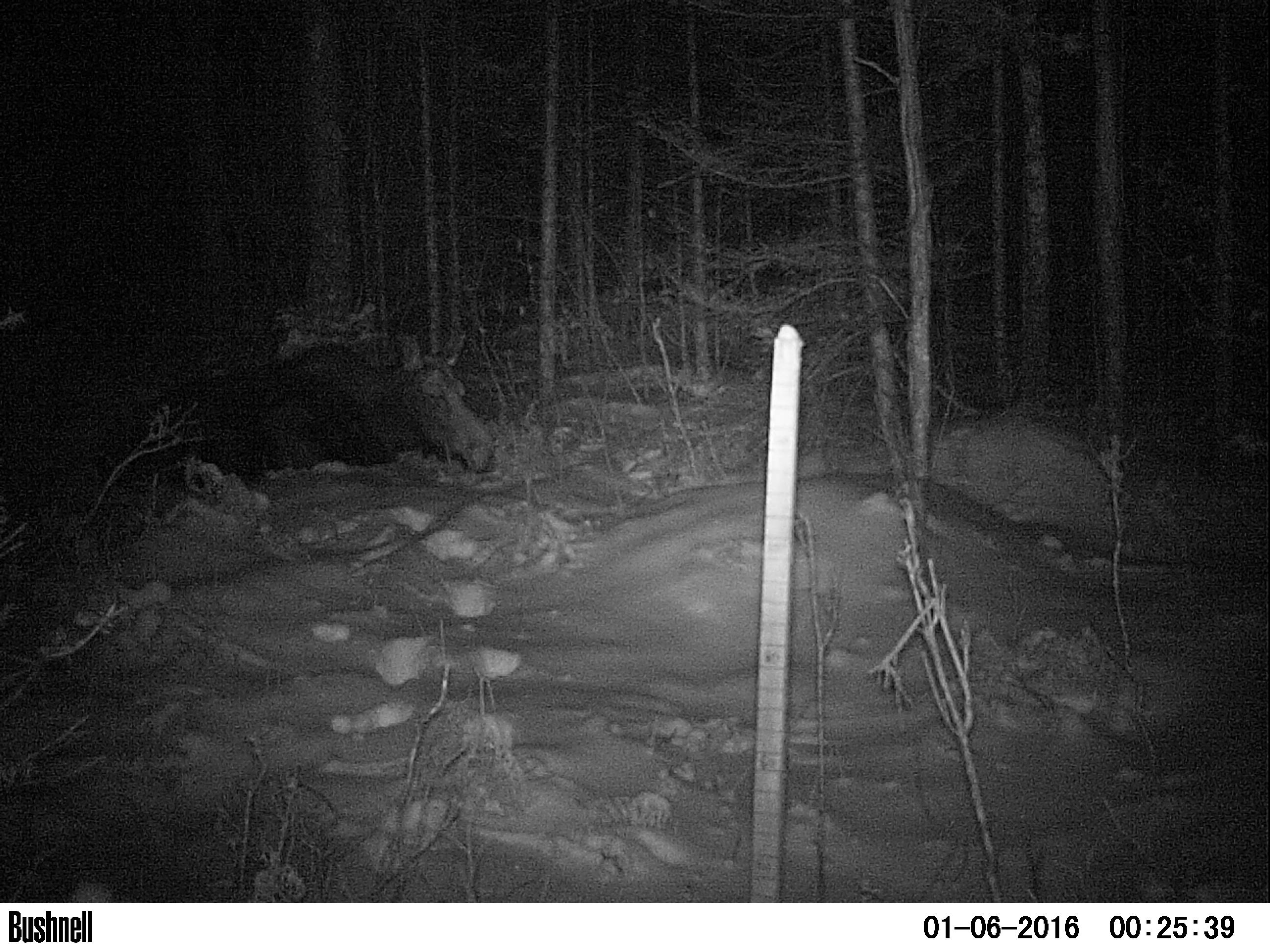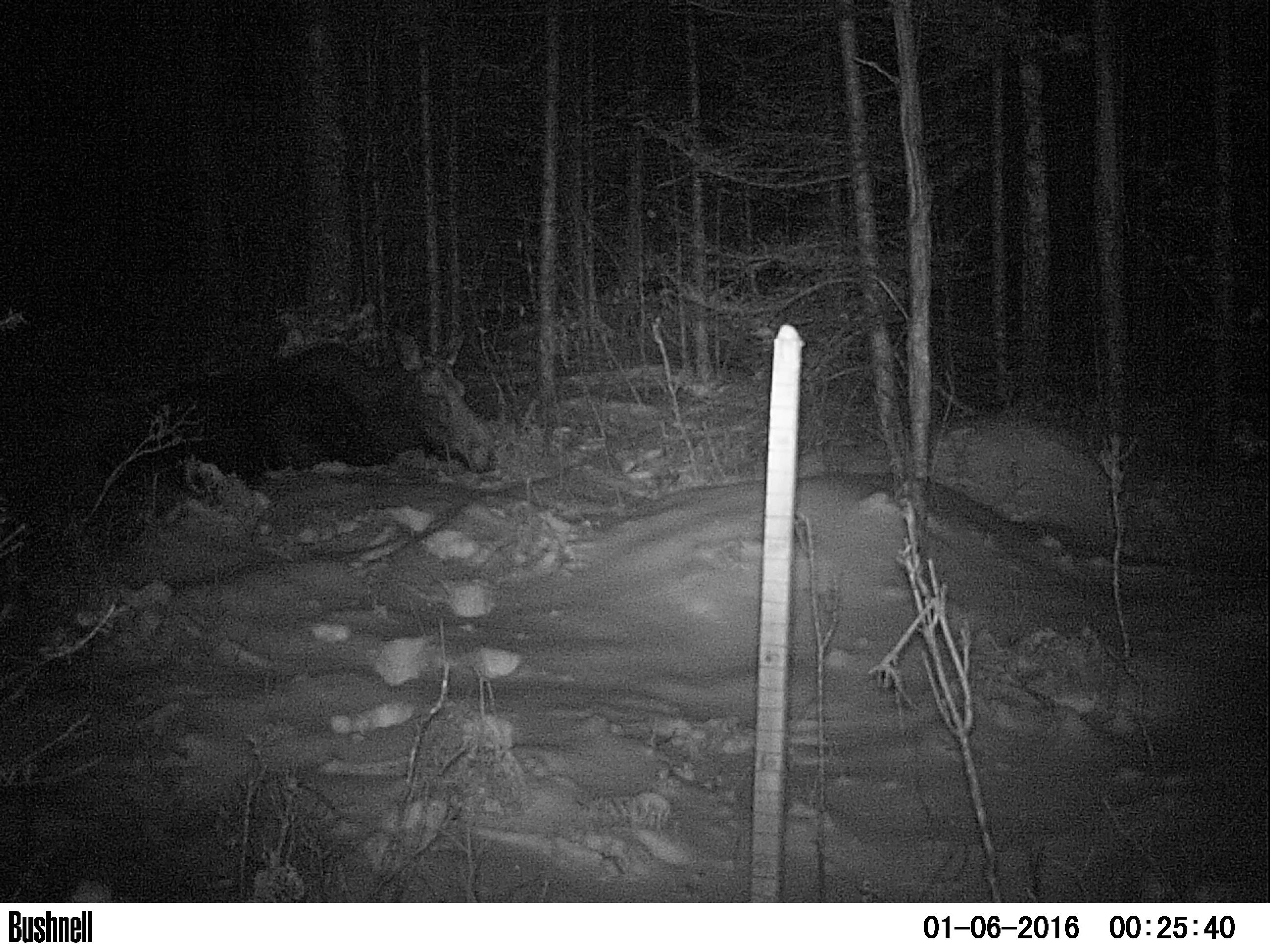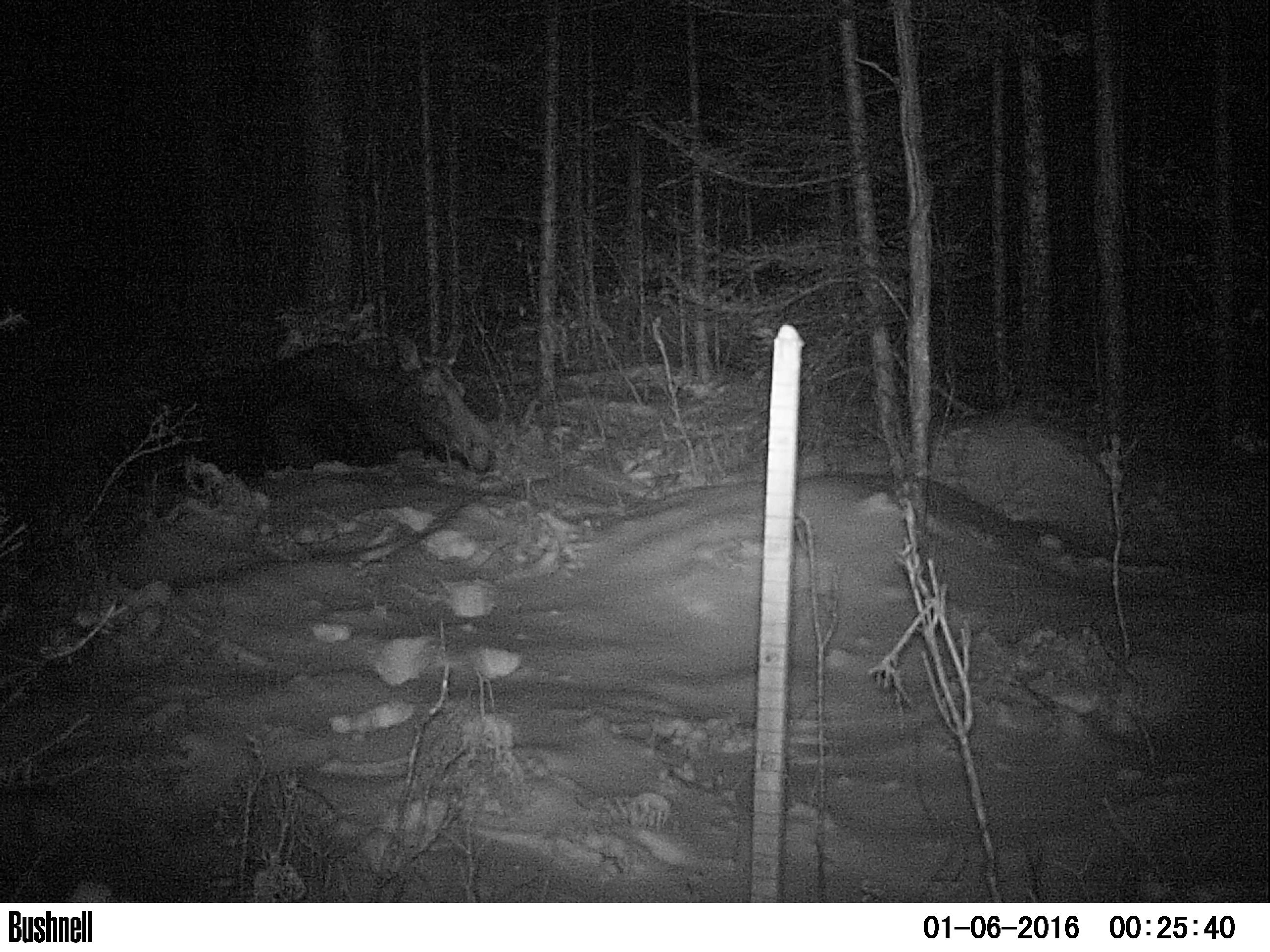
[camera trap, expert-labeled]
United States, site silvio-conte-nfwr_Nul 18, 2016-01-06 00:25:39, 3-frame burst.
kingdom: Animalia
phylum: Chordata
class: Mammalia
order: Artiodactyla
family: Cervidae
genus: Alces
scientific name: Alces alces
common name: moose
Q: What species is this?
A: Moose (Alces alces).